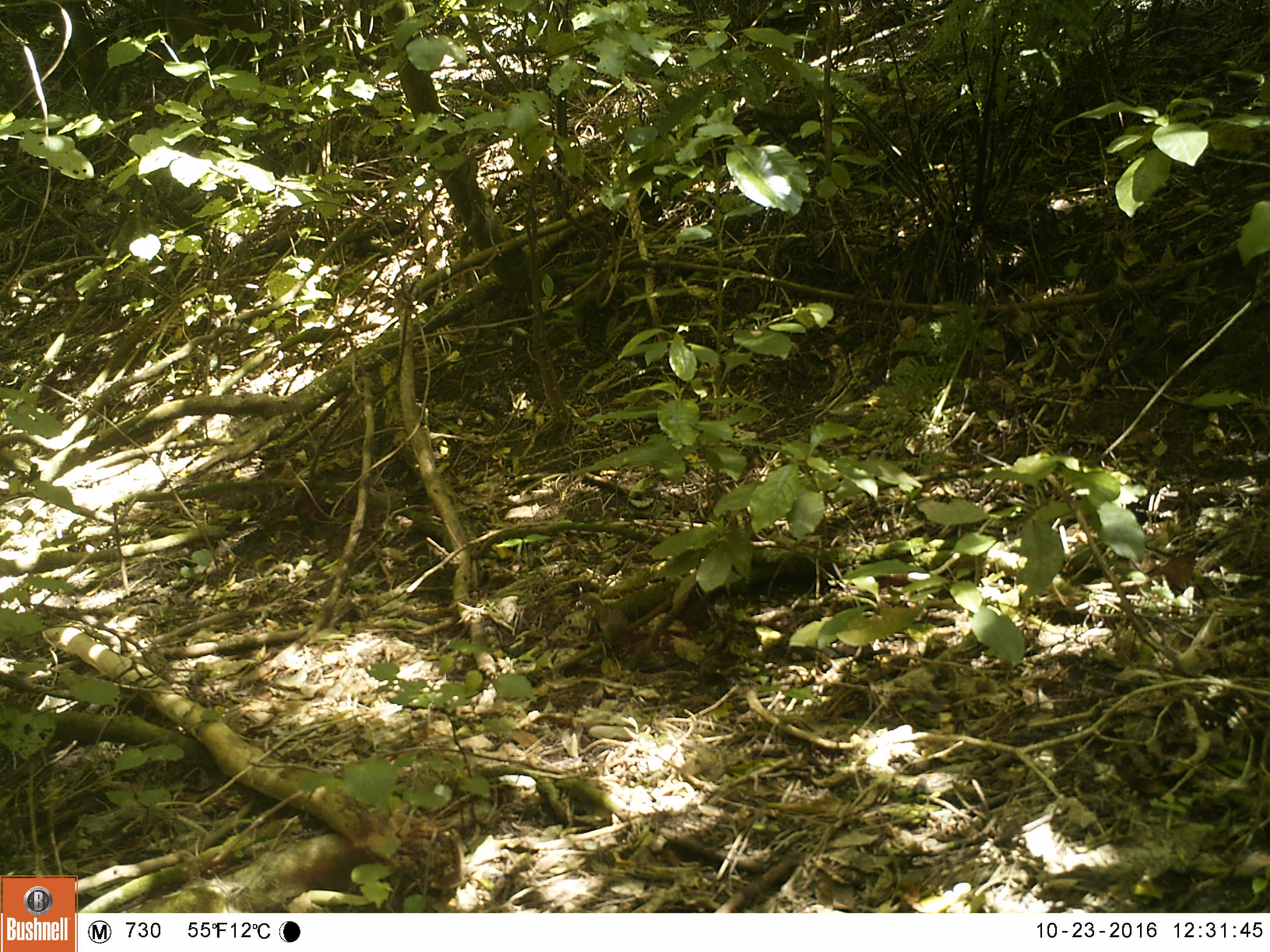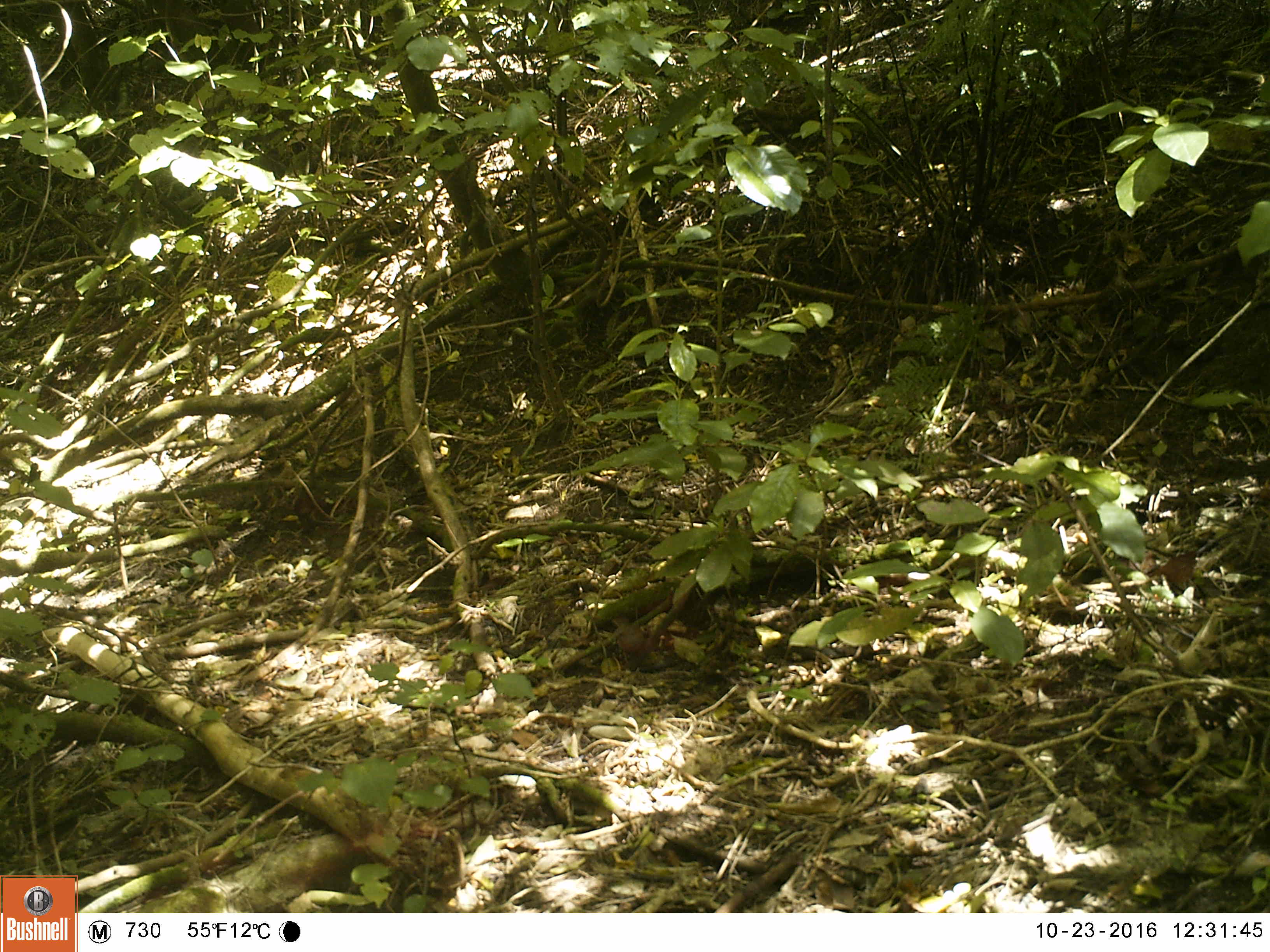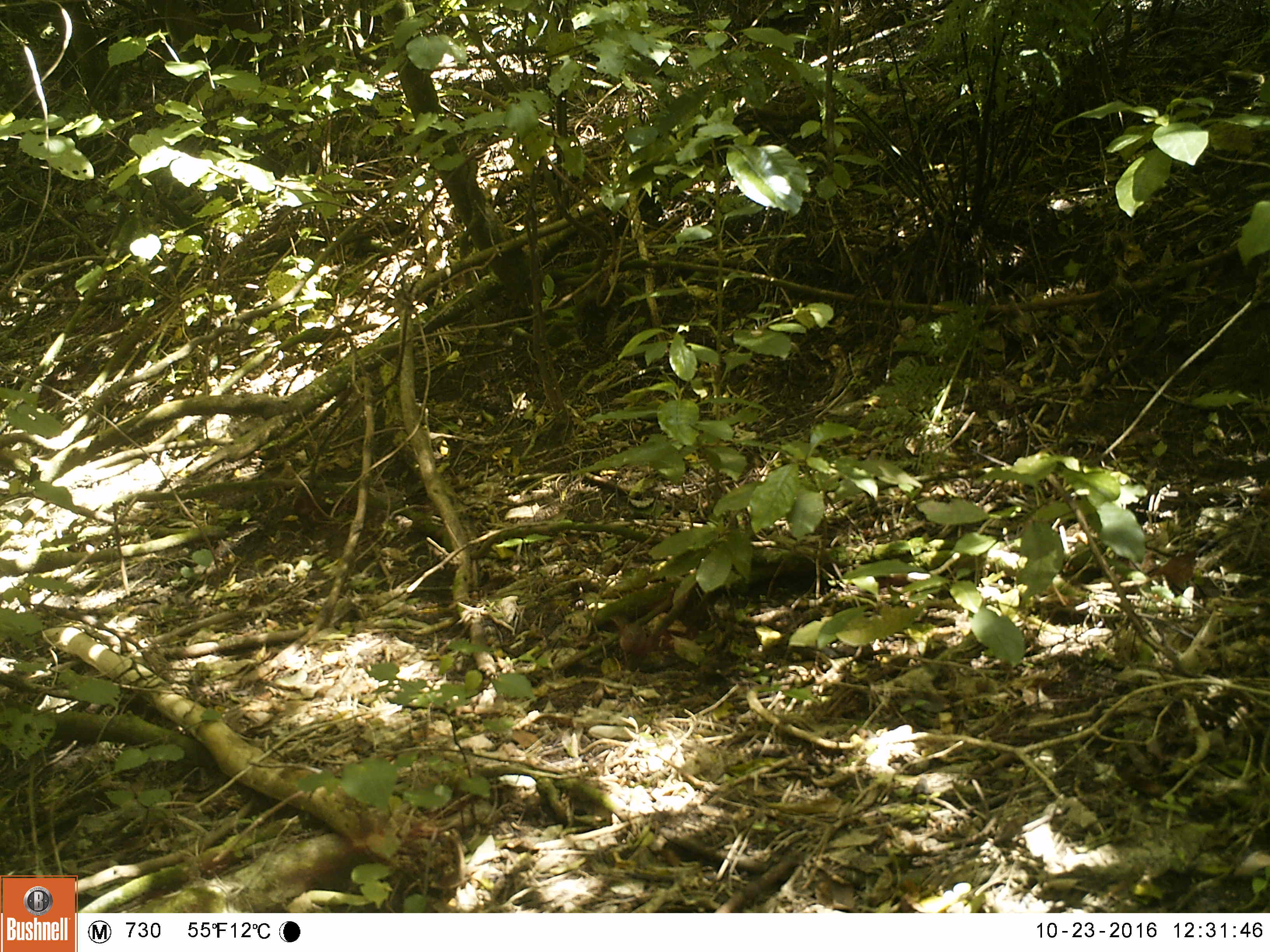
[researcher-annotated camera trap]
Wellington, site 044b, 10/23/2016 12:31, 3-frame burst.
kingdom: Animalia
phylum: Chordata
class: Aves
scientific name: Aves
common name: bird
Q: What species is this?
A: Bird (Aves).